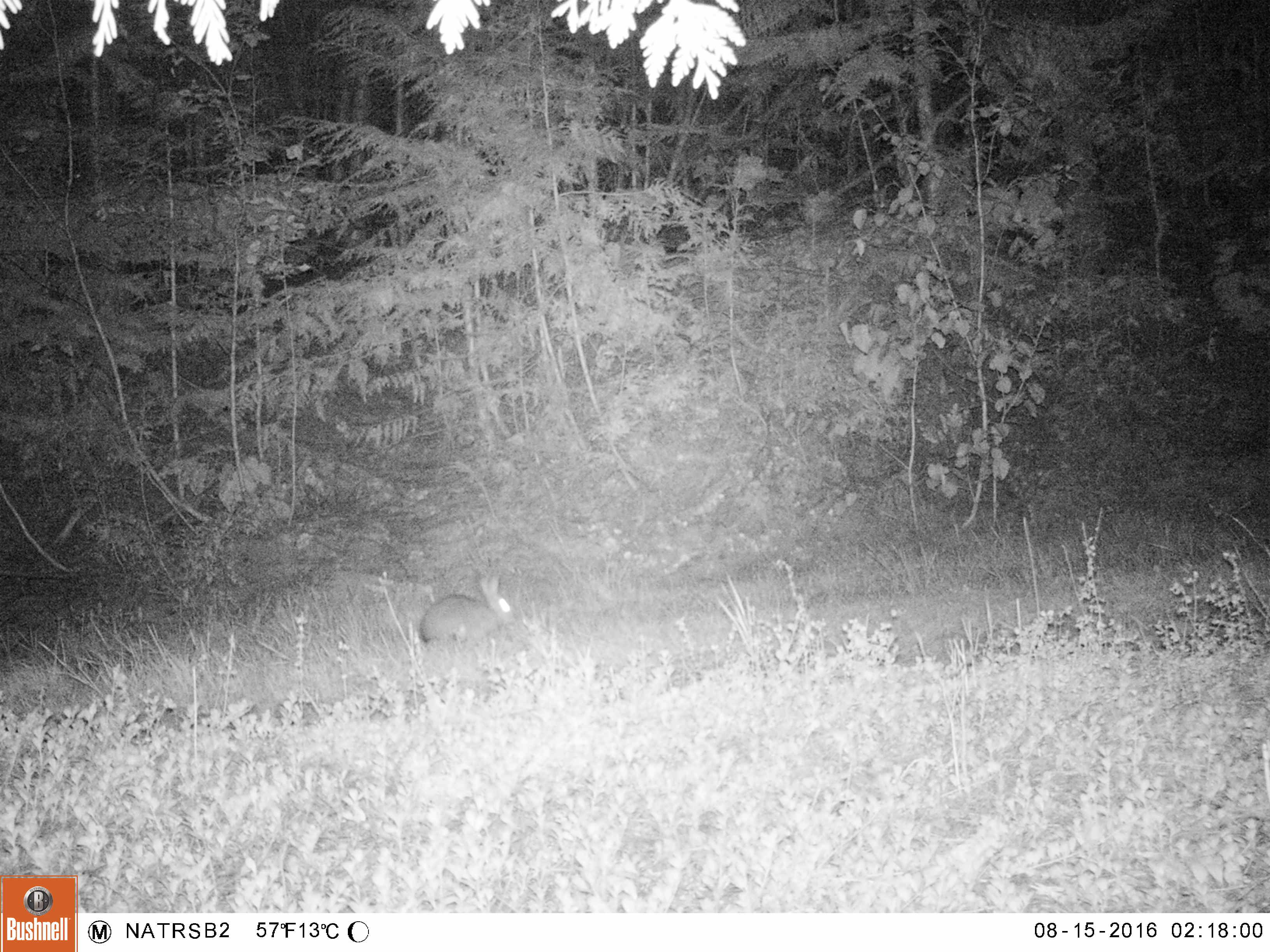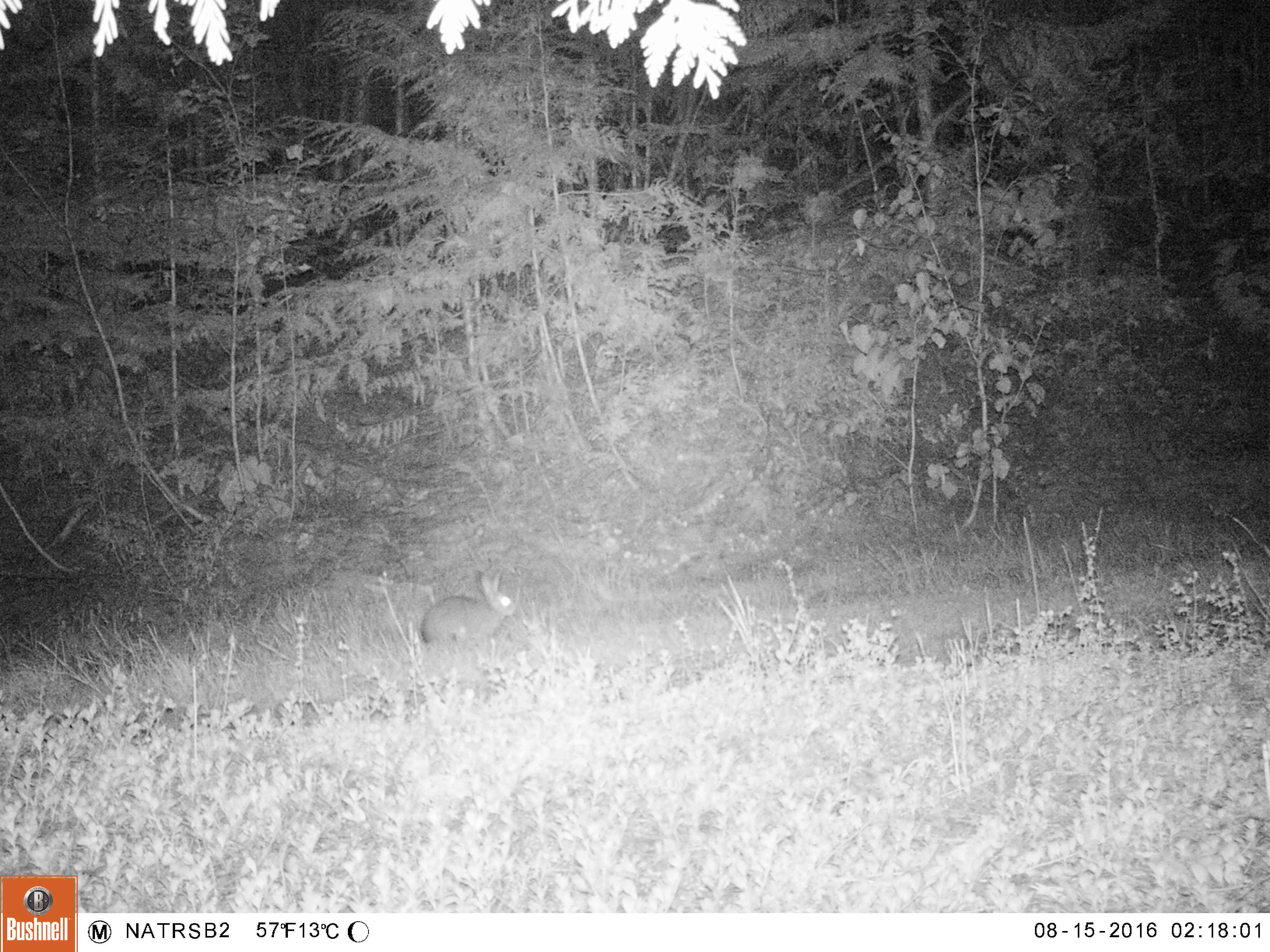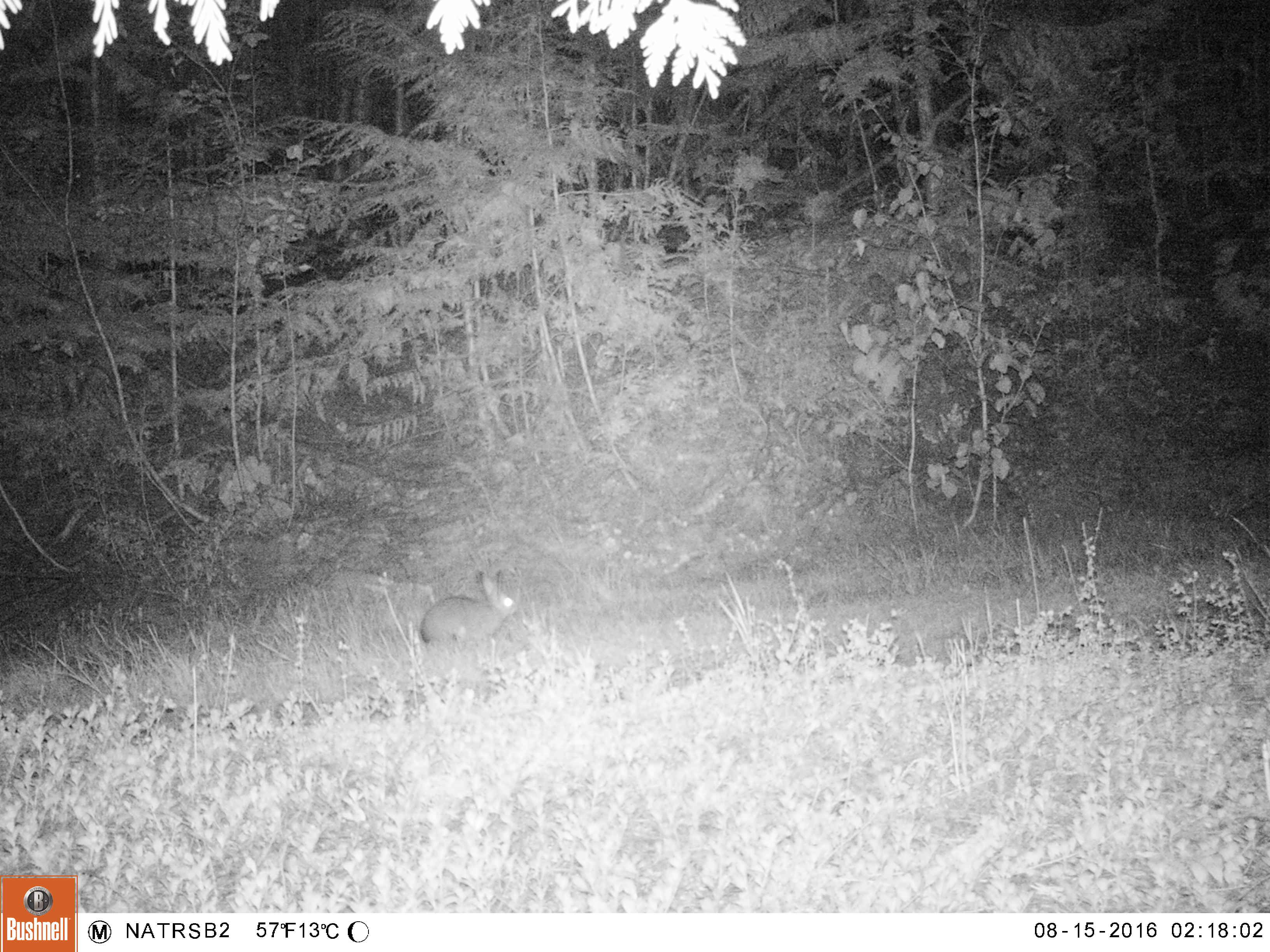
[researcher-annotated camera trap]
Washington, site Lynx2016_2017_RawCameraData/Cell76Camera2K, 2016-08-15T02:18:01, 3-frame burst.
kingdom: Animalia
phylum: Chordata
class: Mammalia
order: Lagomorpha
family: Leporidae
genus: Lepus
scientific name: Lepus americanus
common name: snowshoe hare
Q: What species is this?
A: Lepus americanus (snowshoe hare).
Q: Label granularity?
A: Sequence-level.